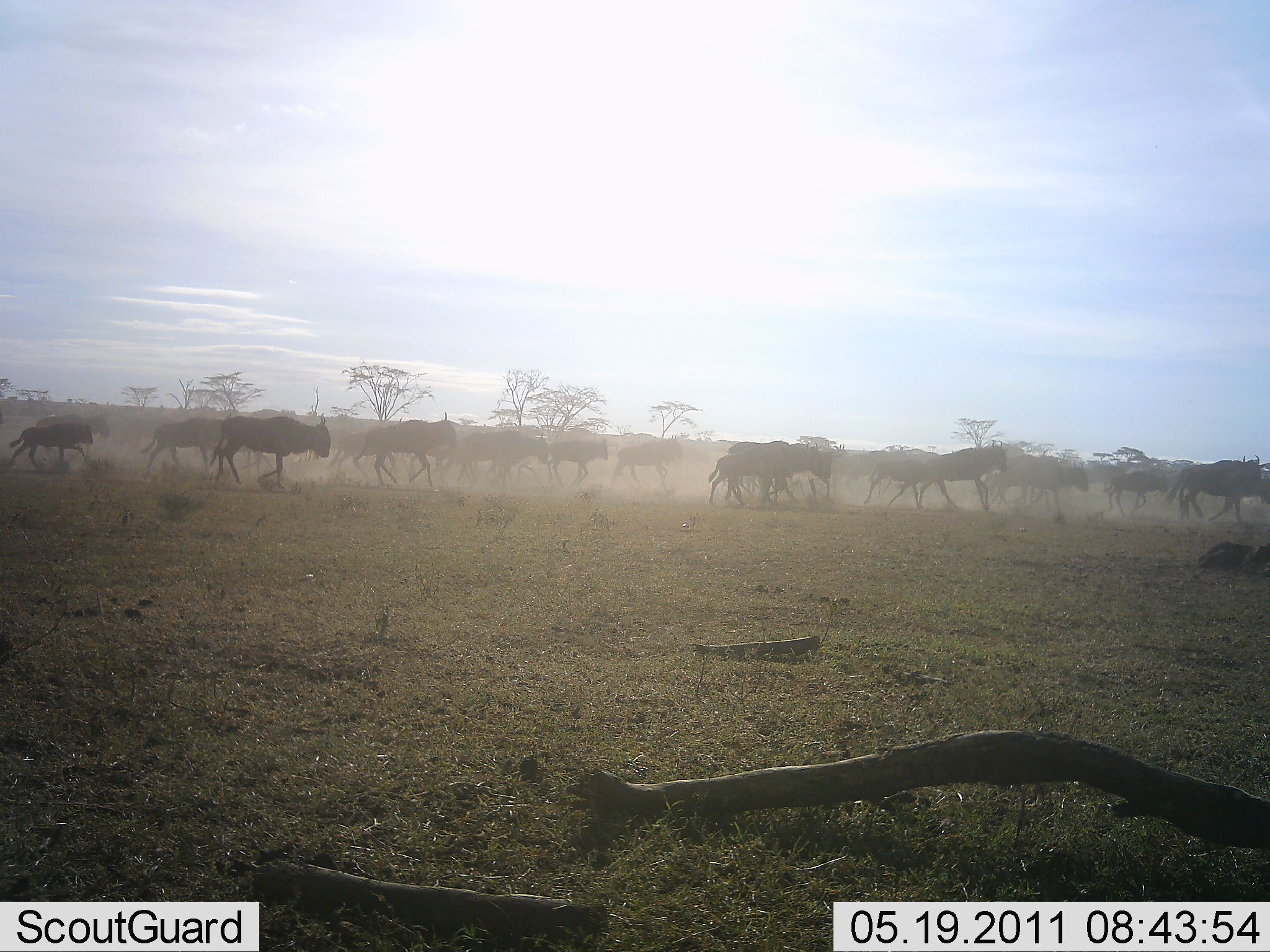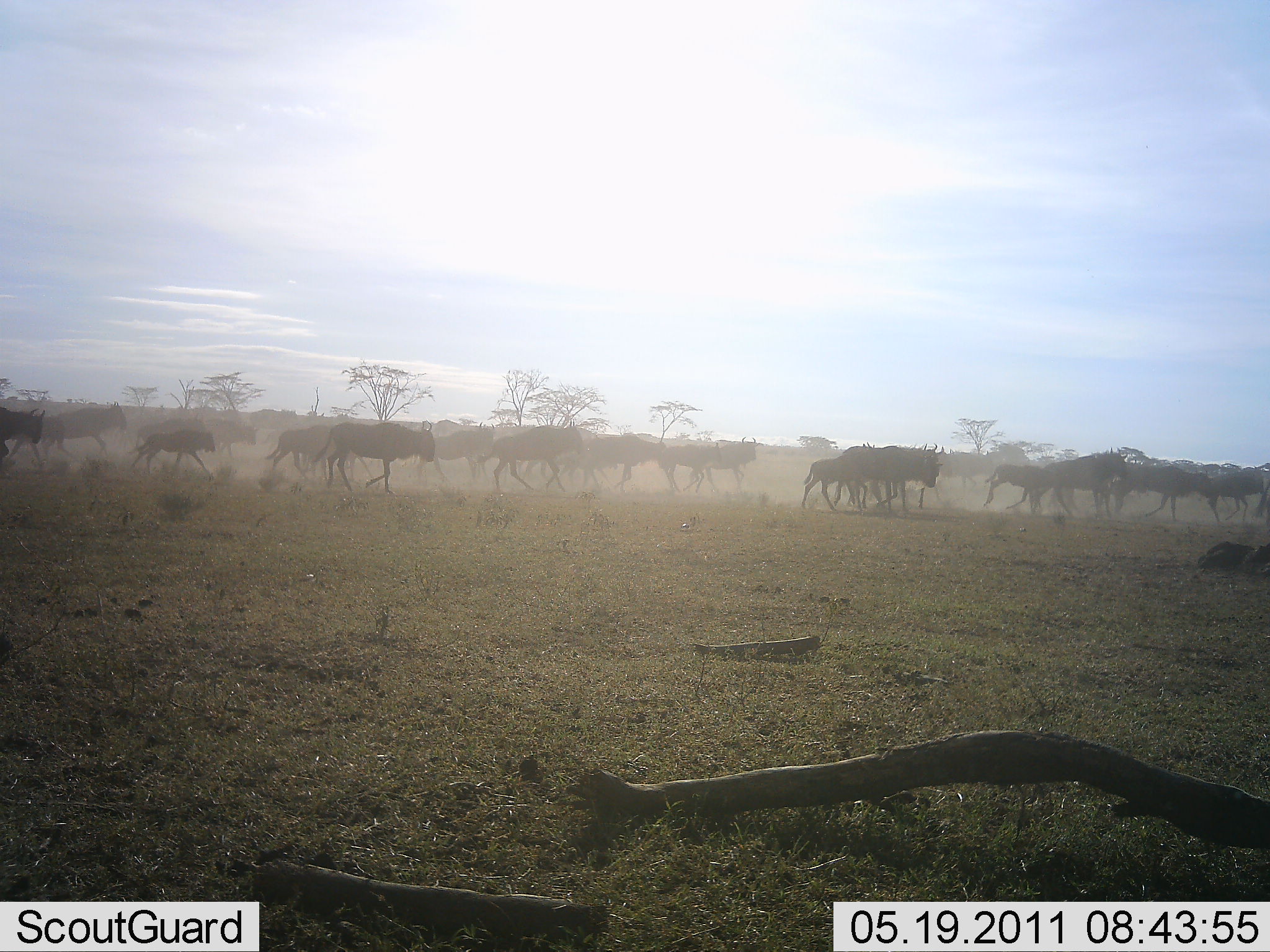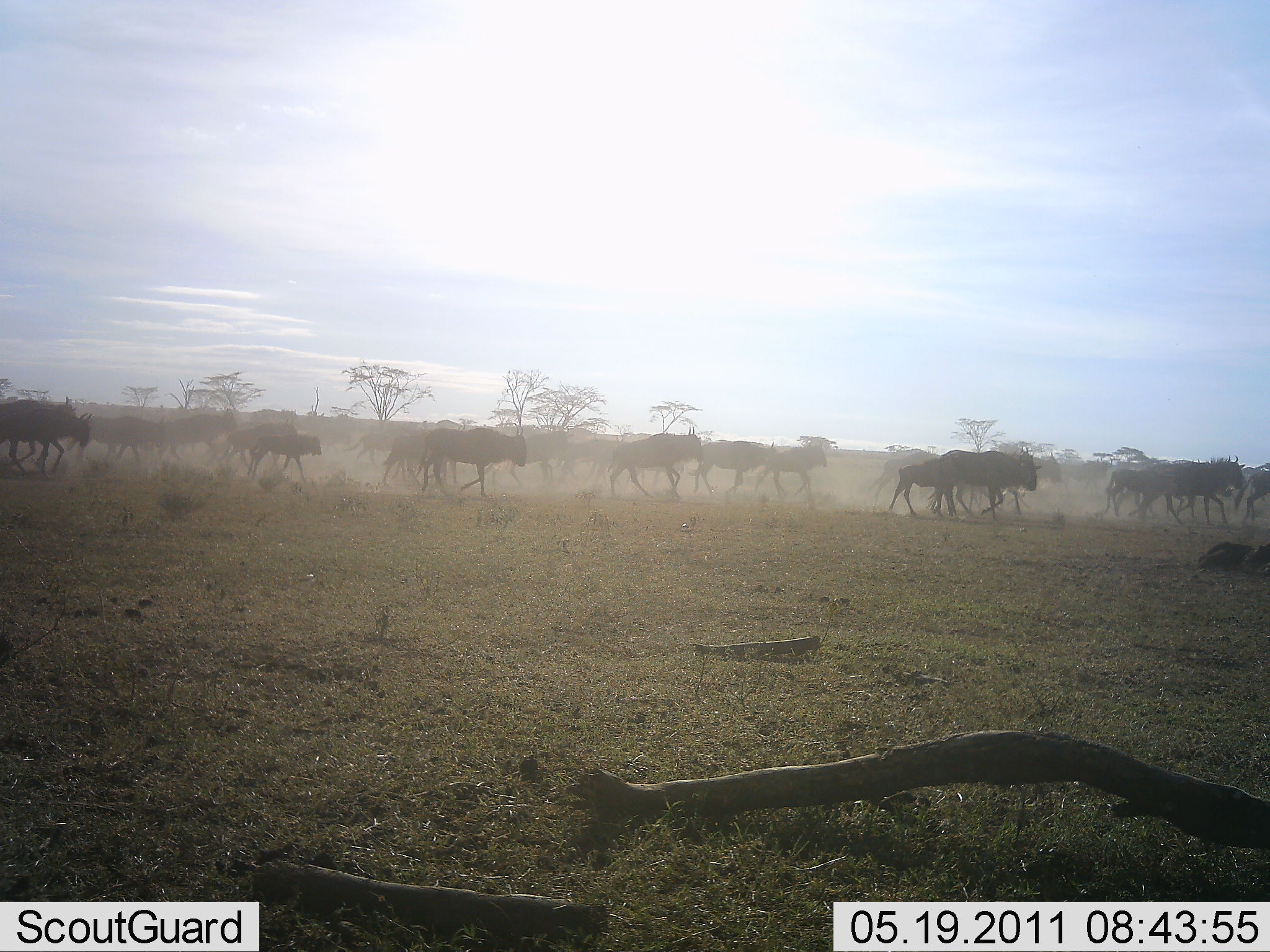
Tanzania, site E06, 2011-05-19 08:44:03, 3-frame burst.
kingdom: Animalia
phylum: Chordata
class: Mammalia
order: Artiodactyla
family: Bovidae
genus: Connochaetes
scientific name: Connochaetes taurinus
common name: blue wildebeest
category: wildebeest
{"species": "wildebeest (blue wildebeest) (Connochaetes taurinus)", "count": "11-50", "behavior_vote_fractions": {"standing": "0%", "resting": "0%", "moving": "100%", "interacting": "0%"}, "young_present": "38%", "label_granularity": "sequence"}